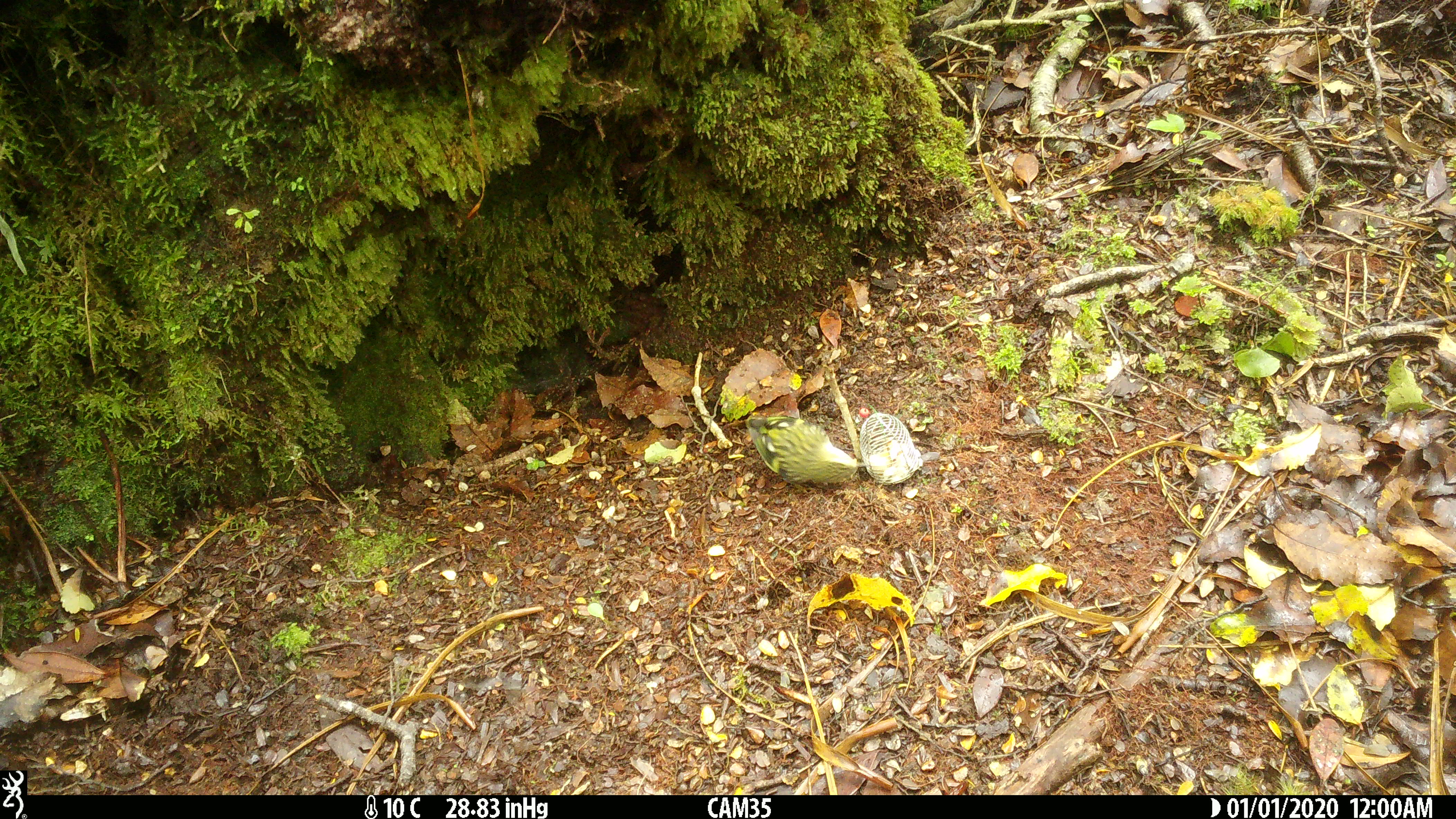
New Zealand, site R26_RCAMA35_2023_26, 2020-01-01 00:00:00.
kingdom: Animalia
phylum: Chordata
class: Aves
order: Passeriformes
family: Acanthisittidae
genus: Acanthisitta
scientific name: Acanthisitta chloris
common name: rifleman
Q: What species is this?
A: Rifleman (Acanthisitta chloris).